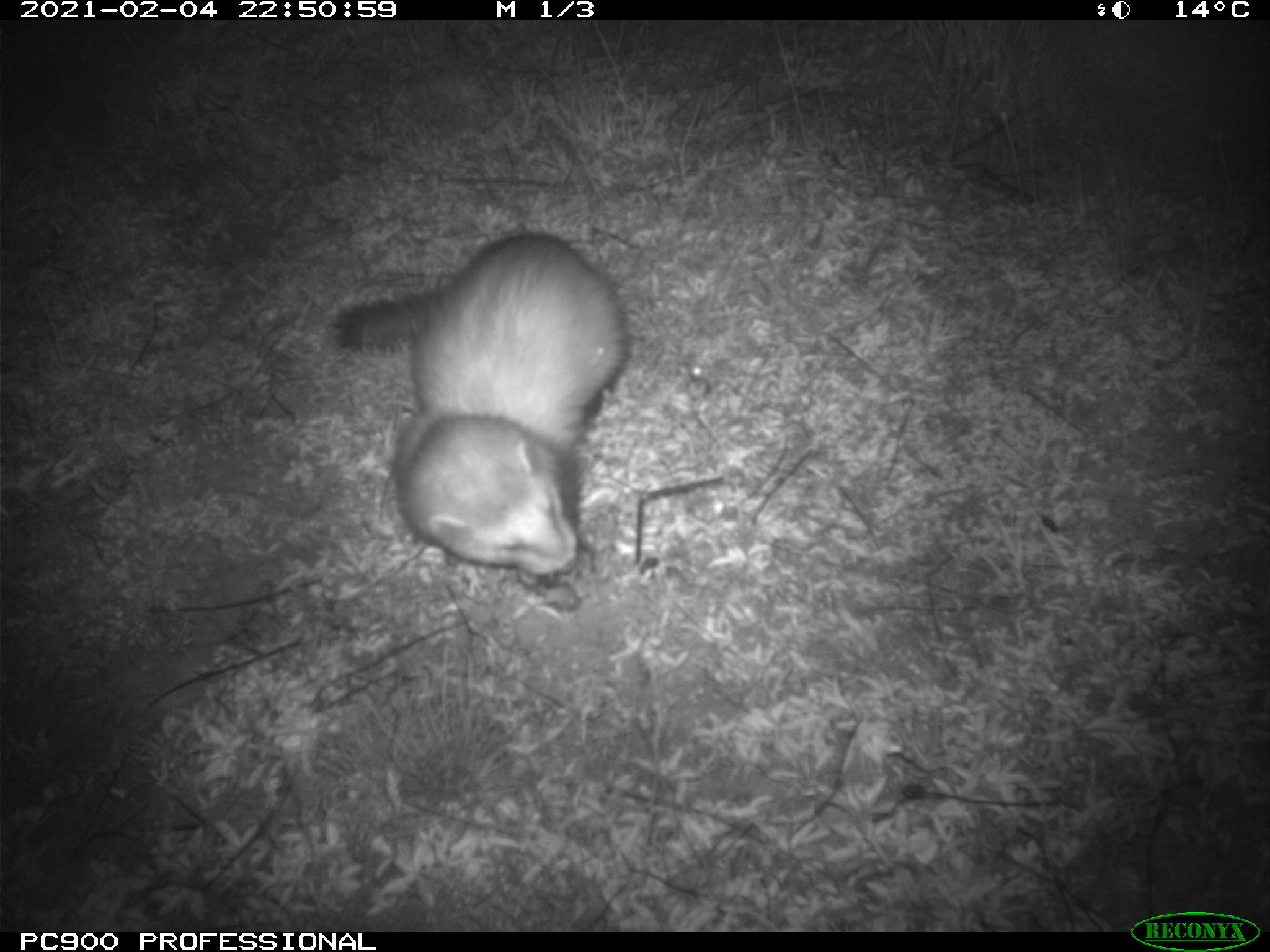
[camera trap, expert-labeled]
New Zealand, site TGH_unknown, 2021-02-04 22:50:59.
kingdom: Animalia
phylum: Chordata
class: Mammalia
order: Carnivora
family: Mustelidae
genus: Mustela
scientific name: Mustela furo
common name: ferret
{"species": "ferret (Mustela furo)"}